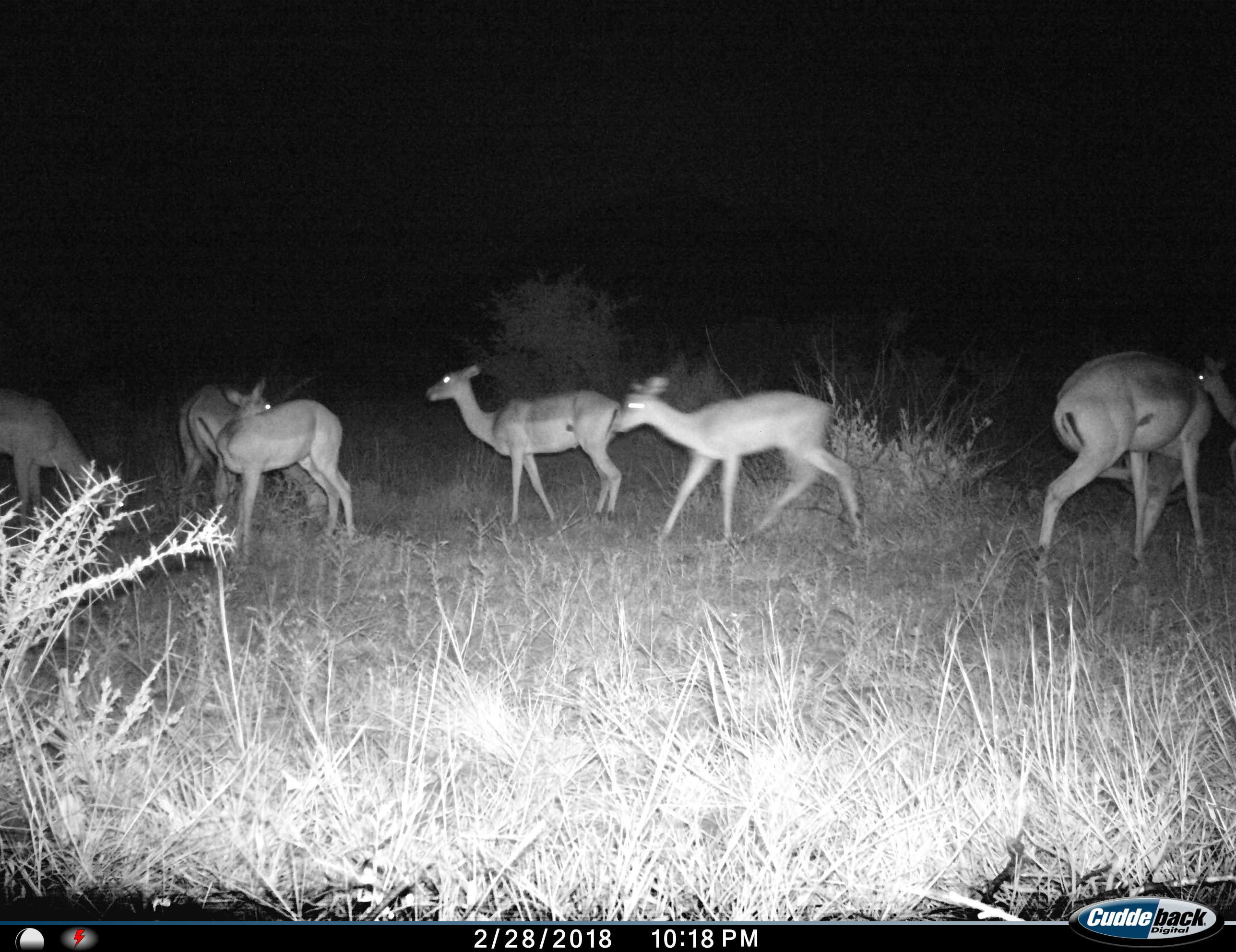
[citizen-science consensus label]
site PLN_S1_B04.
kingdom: Animalia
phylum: Chordata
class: Mammalia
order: Artiodactyla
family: Bovidae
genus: Aepyceros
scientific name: Aepyceros melampus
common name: impala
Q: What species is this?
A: Impala (Aepyceros melampus).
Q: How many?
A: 7.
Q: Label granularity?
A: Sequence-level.